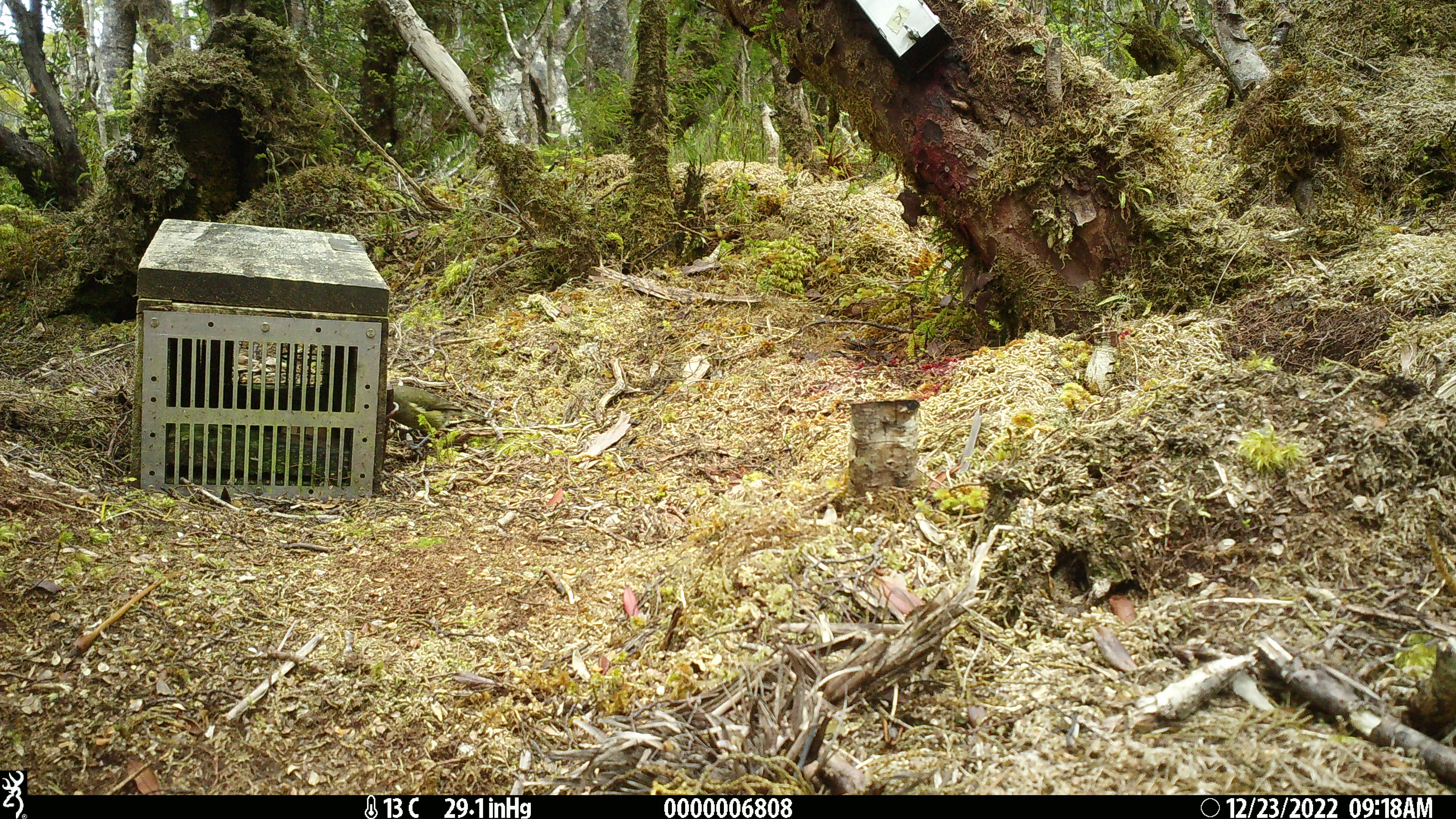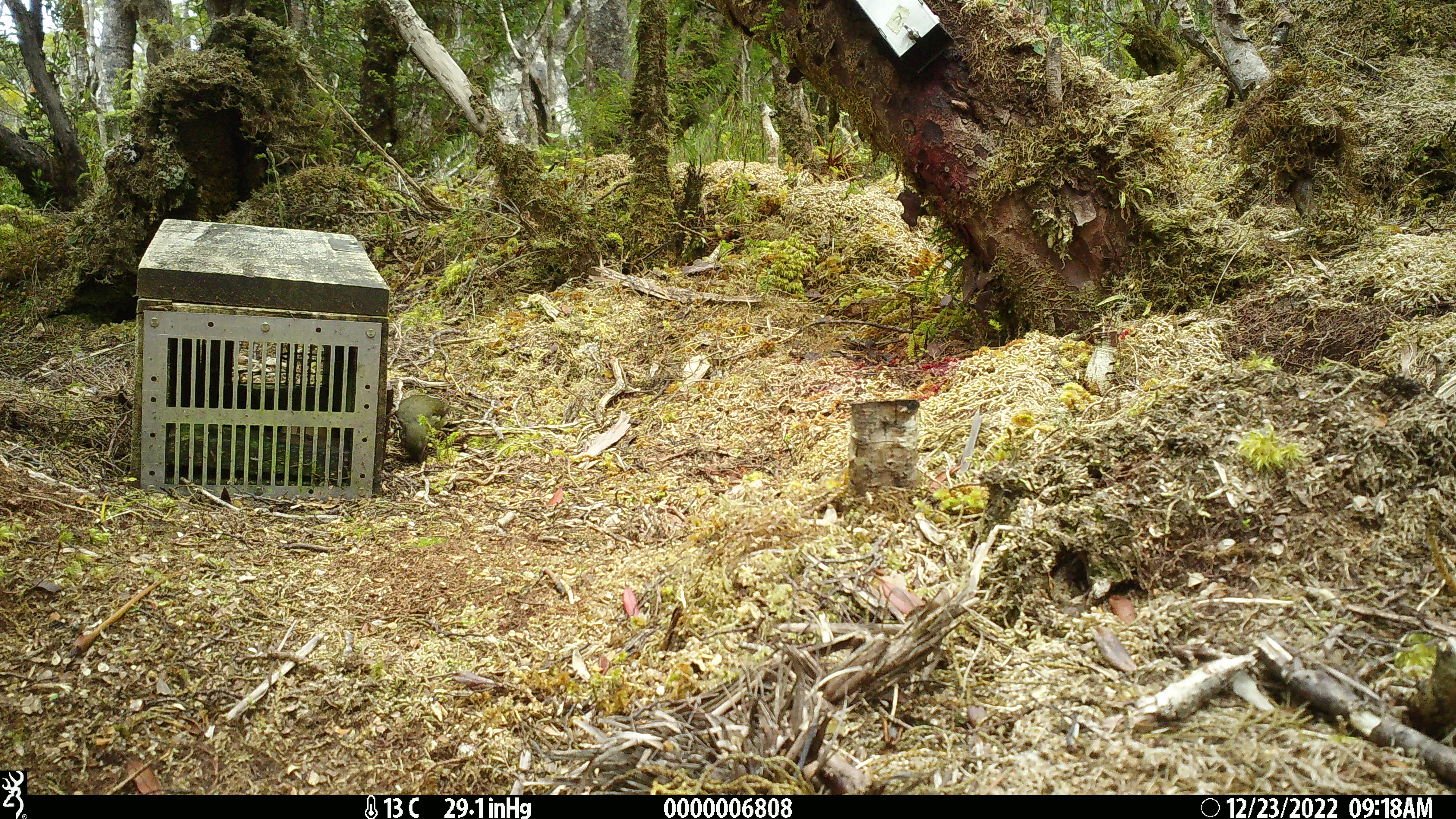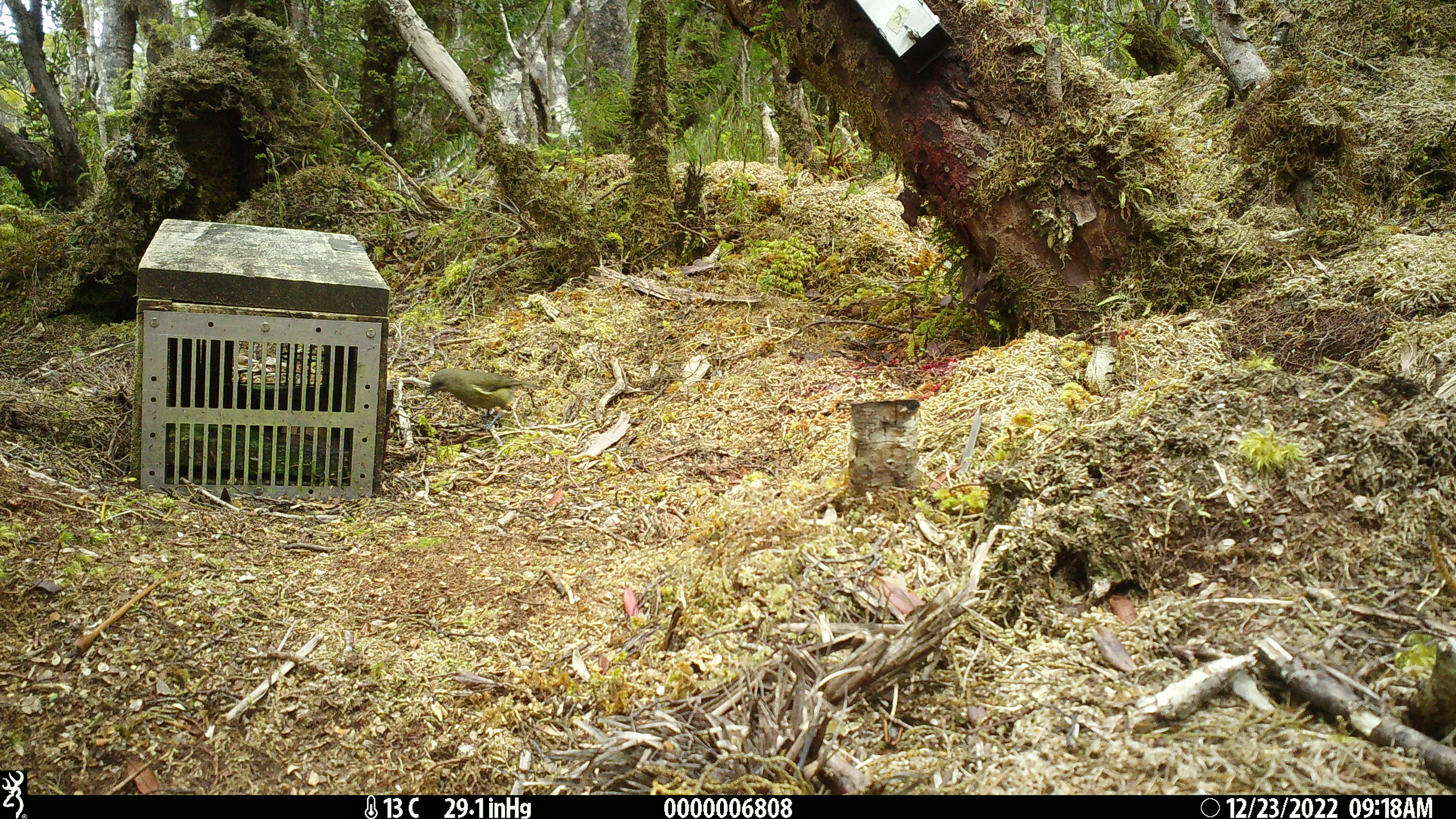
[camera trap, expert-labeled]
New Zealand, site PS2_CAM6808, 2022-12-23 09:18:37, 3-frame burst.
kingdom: Animalia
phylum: Chordata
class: Aves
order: Passeriformes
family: Meliphagidae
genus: Anthornis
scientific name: Anthornis melanura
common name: new zealand bellbird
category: bellbird